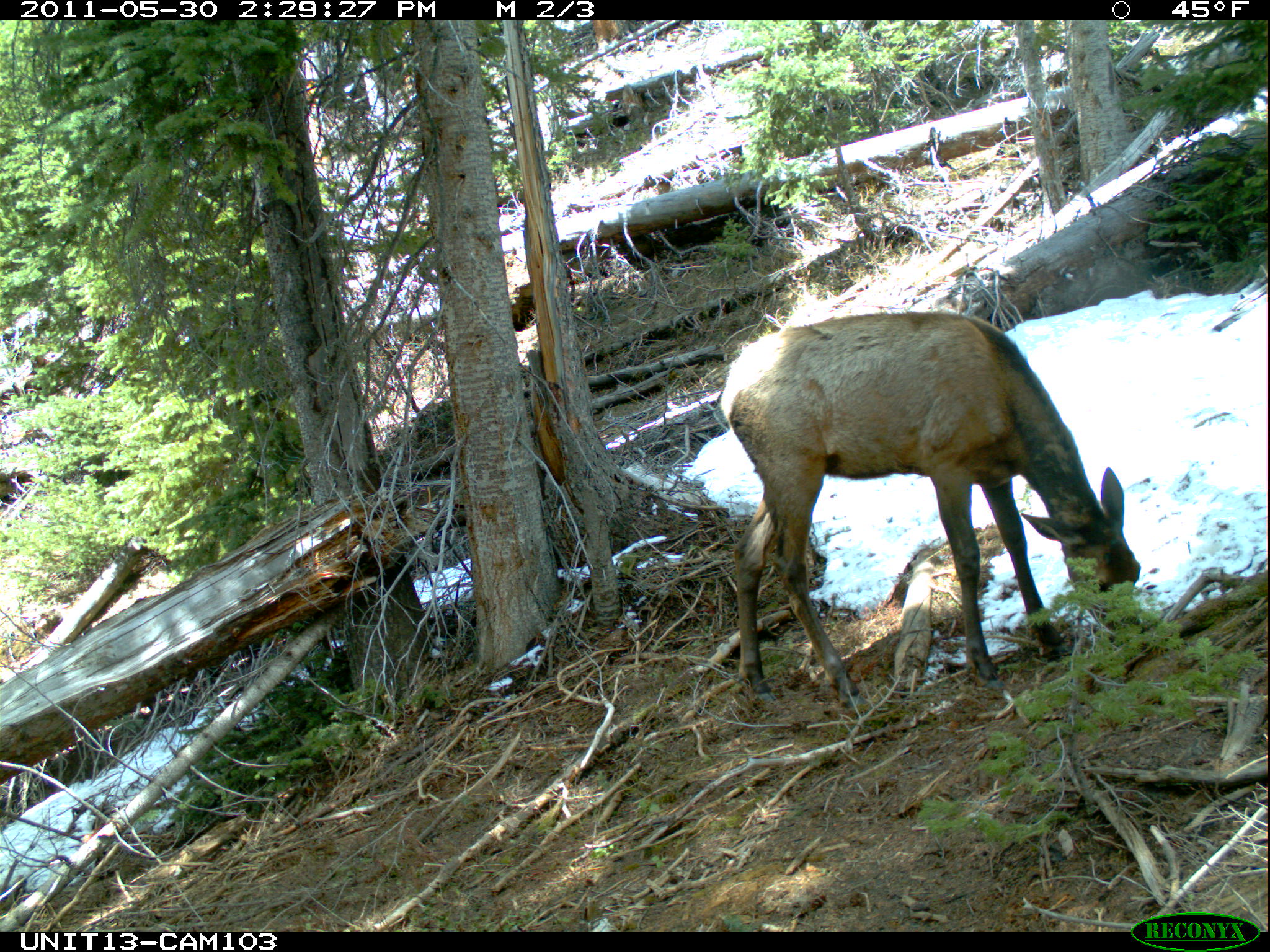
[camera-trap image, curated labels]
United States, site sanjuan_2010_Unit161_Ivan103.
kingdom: Animalia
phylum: Chordata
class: Mammalia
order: Artiodactyla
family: Cervidae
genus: Cervus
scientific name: Cervus elaphus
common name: red deer